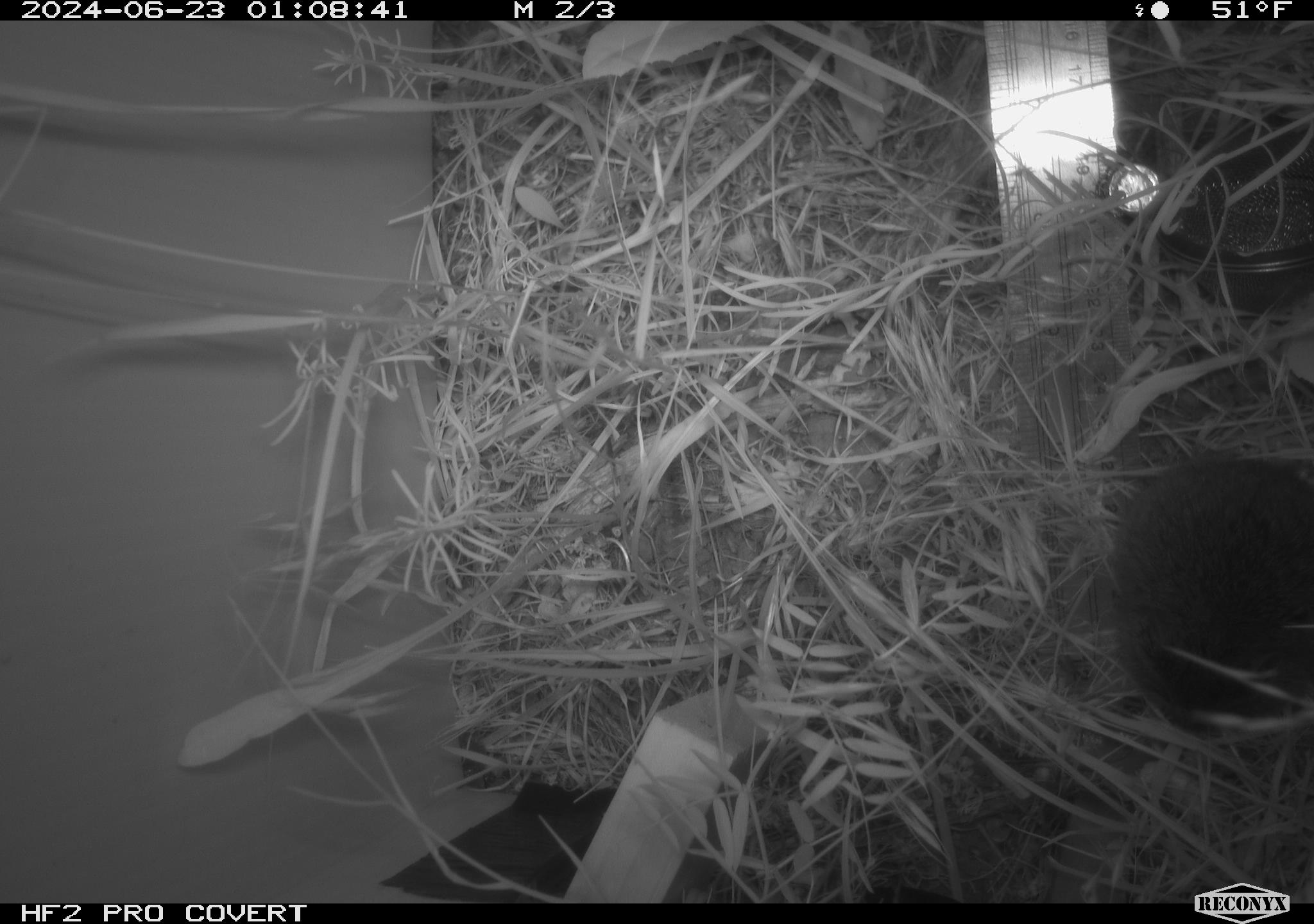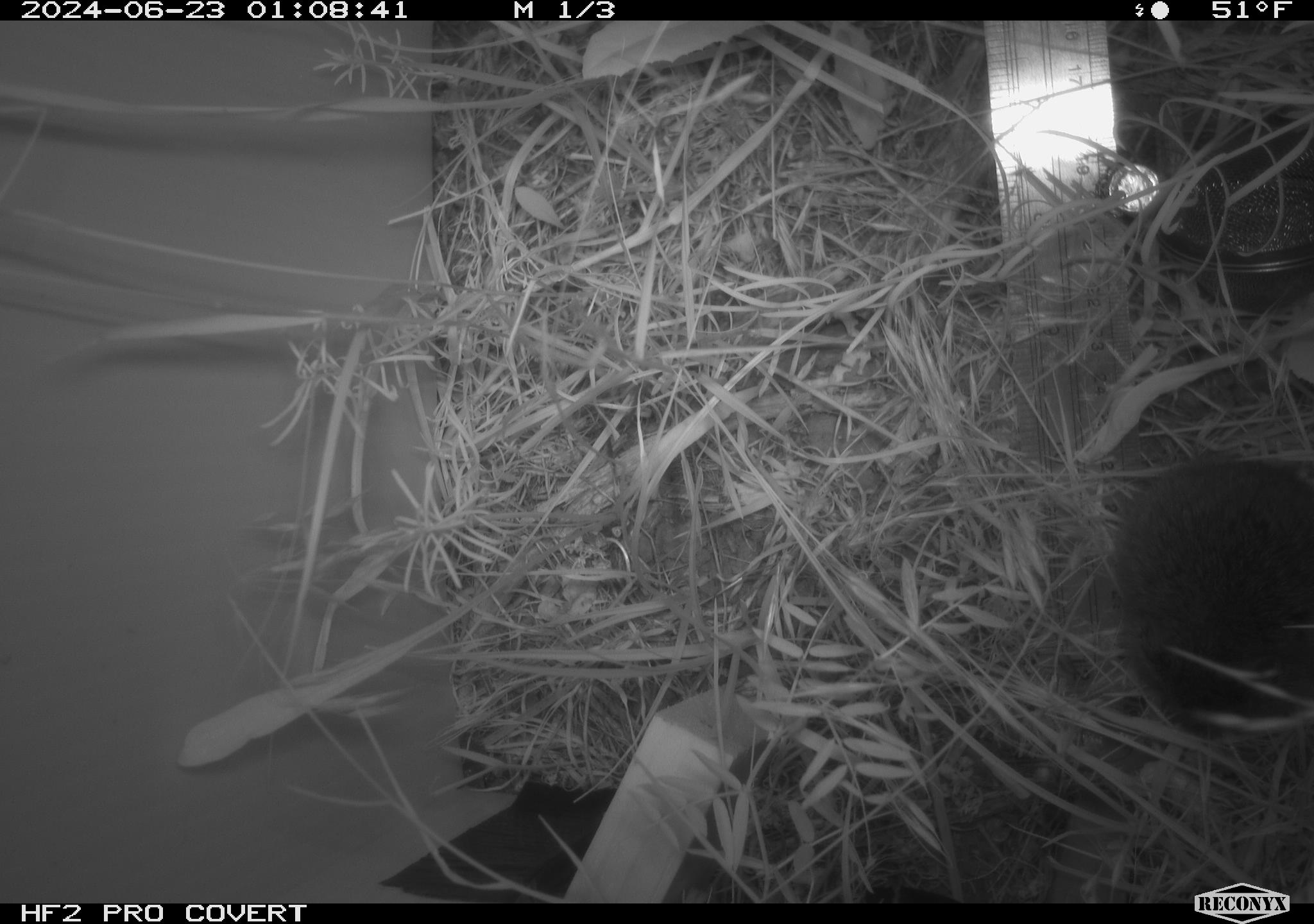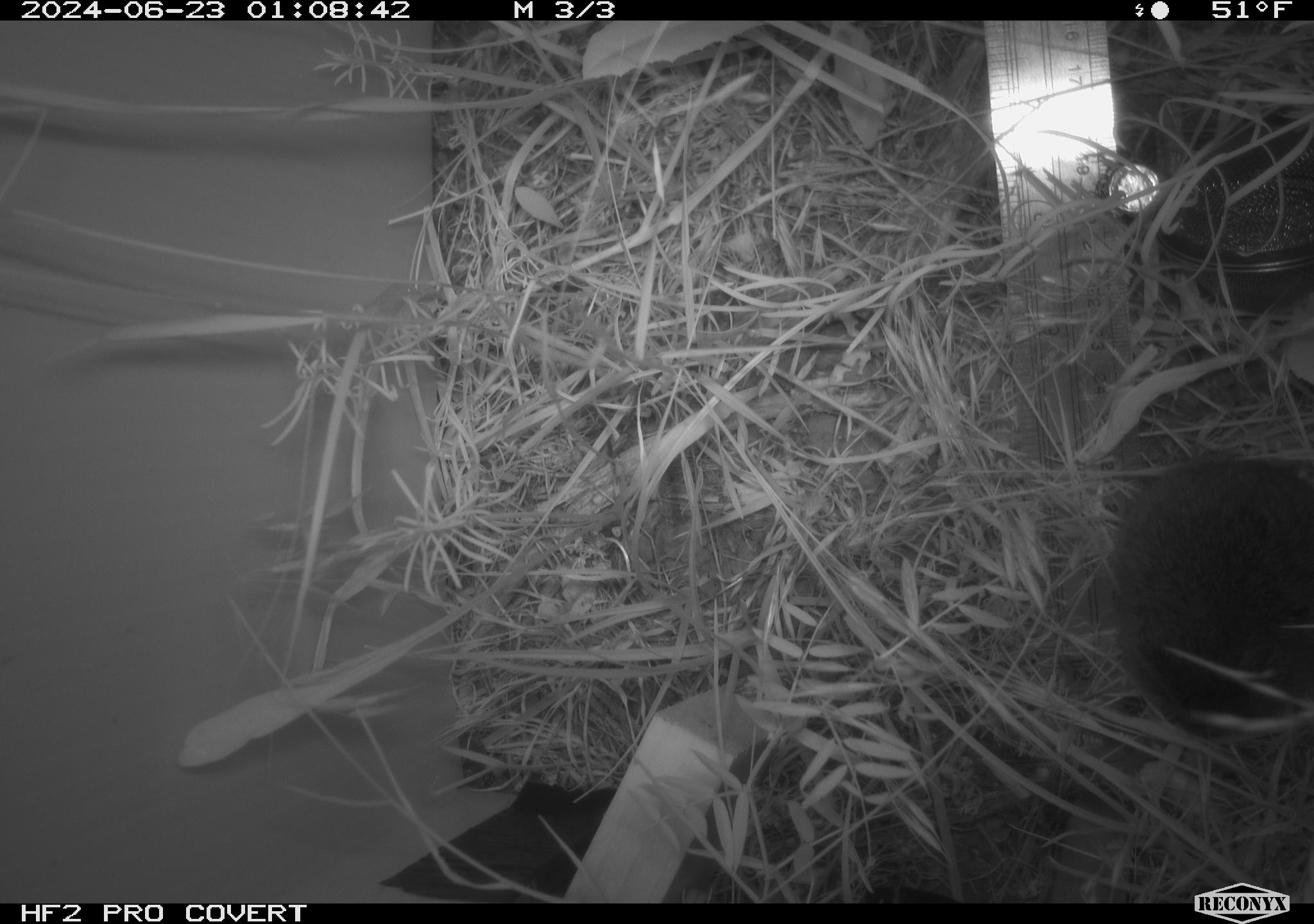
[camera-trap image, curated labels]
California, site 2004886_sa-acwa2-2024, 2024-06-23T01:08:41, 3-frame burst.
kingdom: Animalia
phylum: Chordata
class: Mammalia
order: Rodentia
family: Cricetidae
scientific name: Cricetidae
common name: hamsters, voles, lemmings, and allies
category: cricetidae family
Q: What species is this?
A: Cricetidae family (hamsters, voles, lemmings, and allies) (Cricetidae).